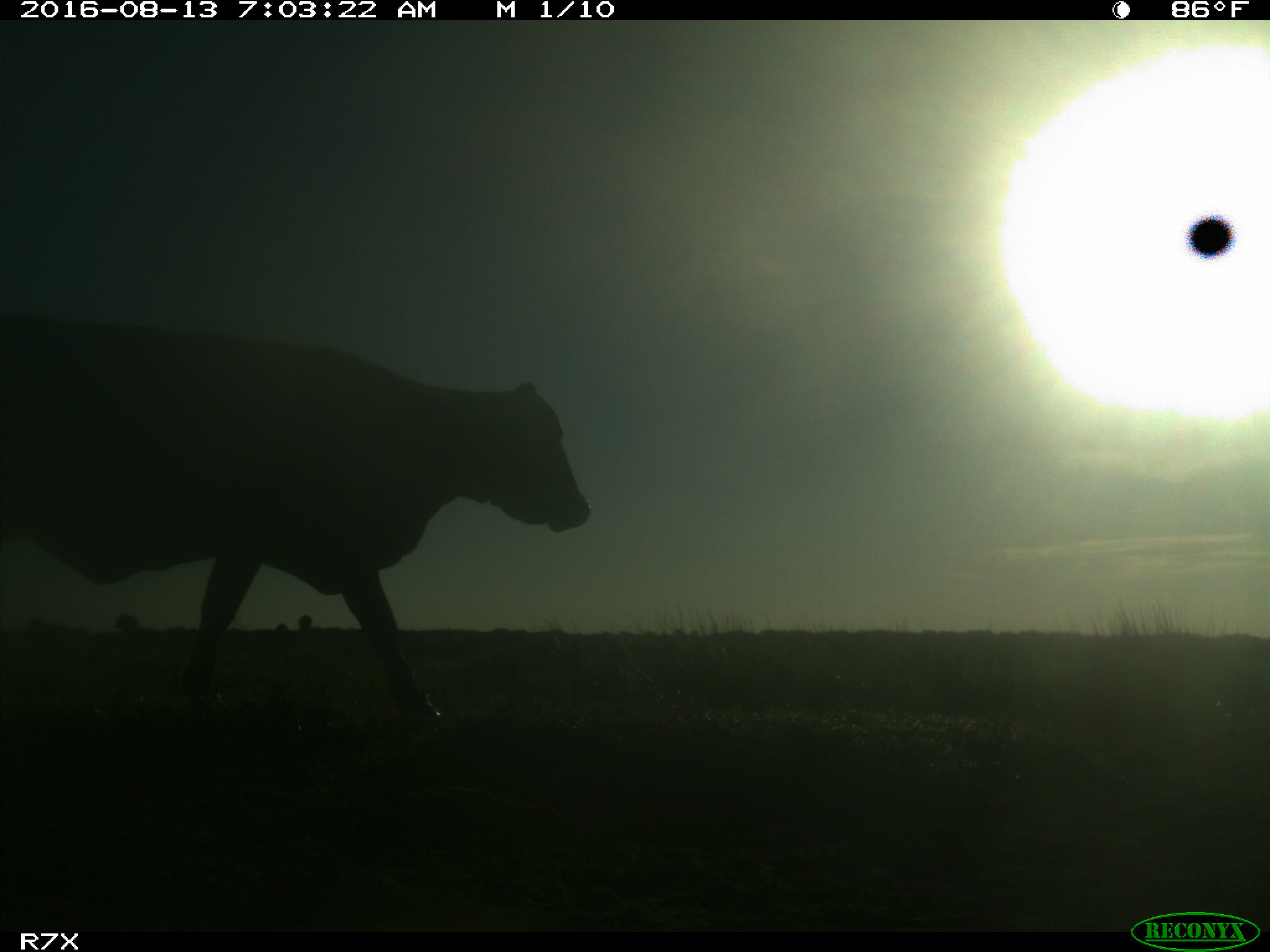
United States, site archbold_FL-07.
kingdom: Animalia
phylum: Chordata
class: Mammalia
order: Artiodactyla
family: Bovidae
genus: Bos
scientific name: Bos taurus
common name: domestic cow